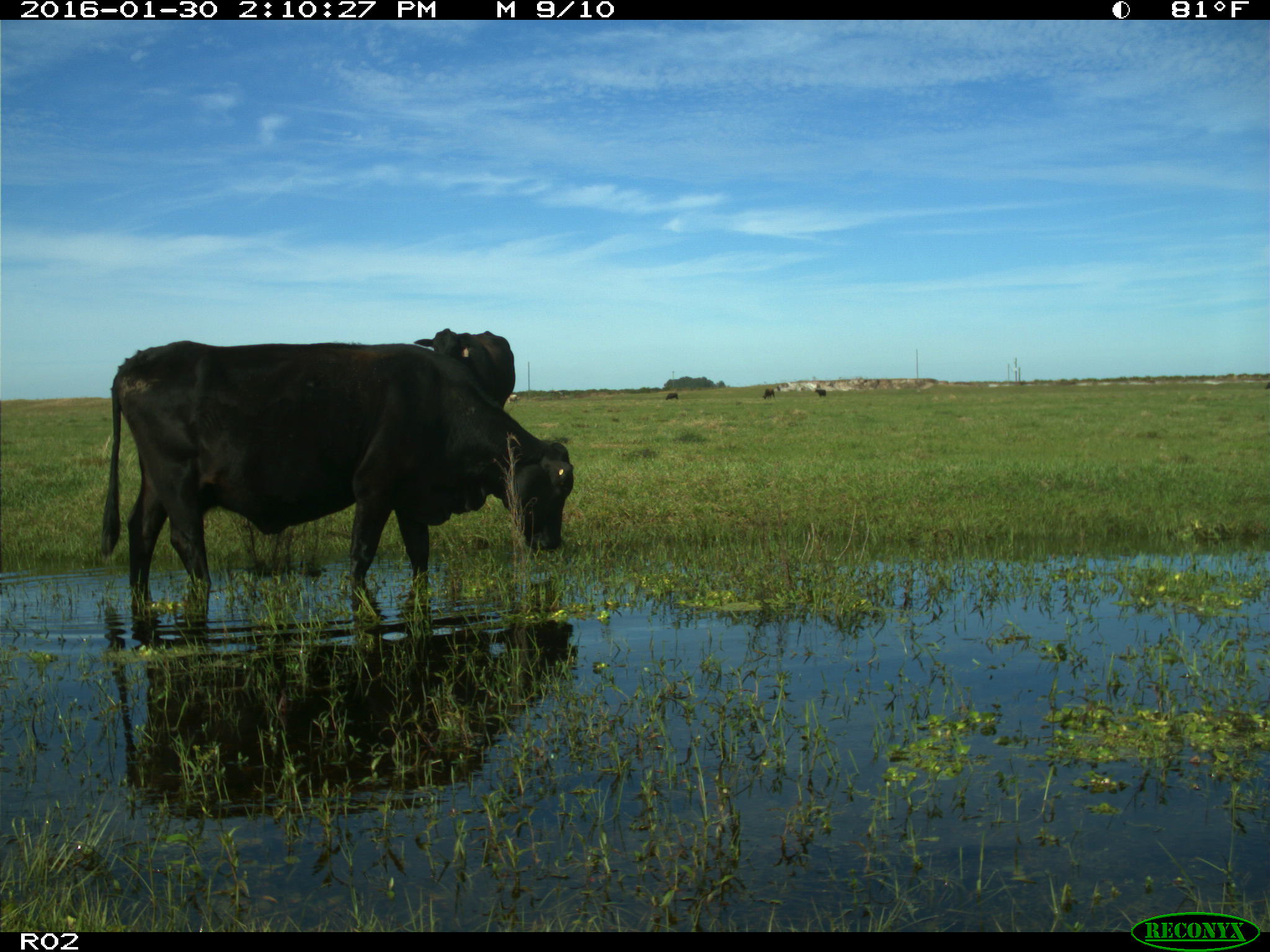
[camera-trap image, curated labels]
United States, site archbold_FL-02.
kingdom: Animalia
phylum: Chordata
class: Mammalia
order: Artiodactyla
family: Bovidae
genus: Bos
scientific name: Bos taurus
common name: domestic cow